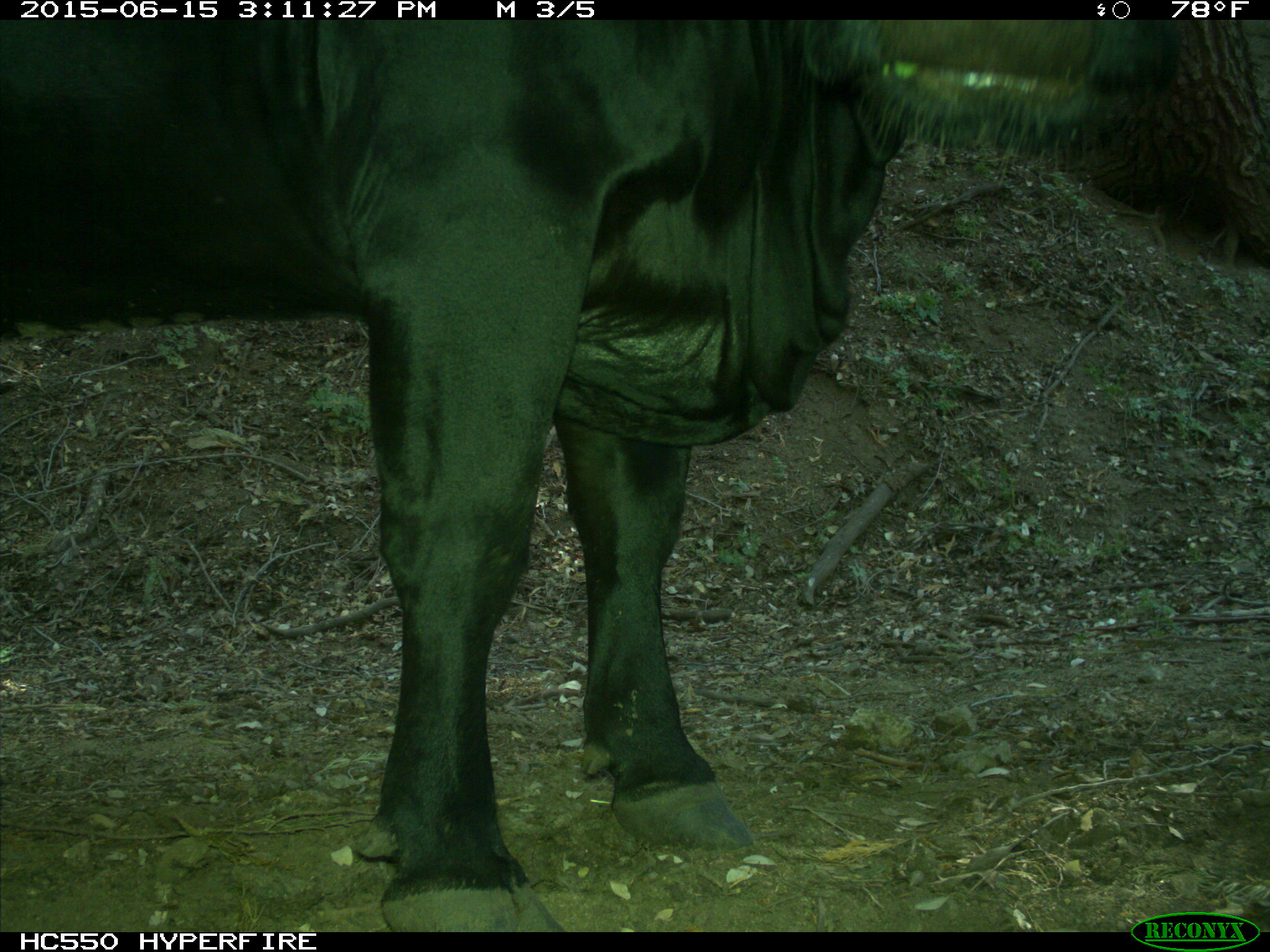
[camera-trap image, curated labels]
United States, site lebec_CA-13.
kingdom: Animalia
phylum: Chordata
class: Mammalia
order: Artiodactyla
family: Bovidae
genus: Bos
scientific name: Bos taurus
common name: domestic cow